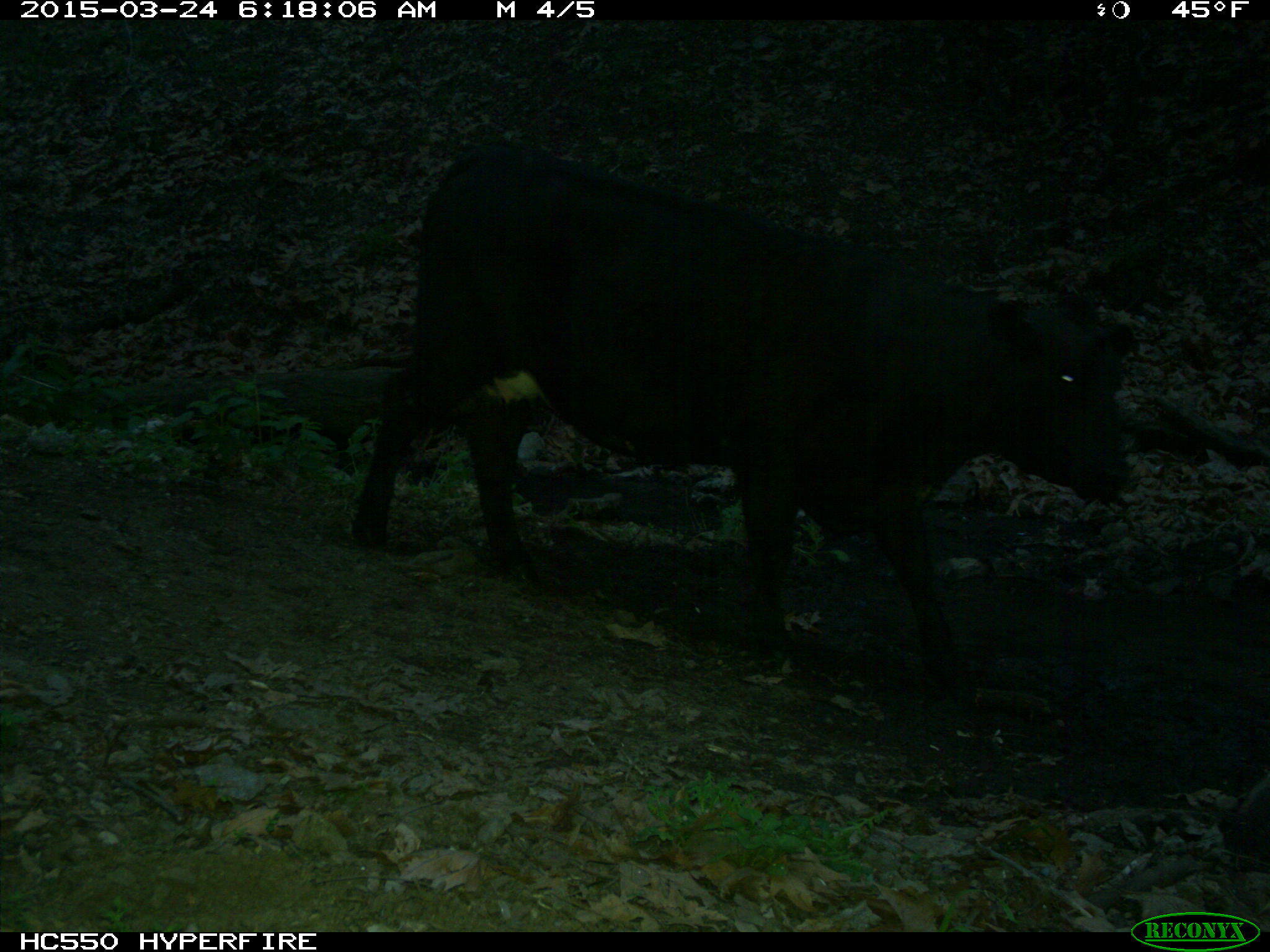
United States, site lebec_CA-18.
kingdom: Animalia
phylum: Chordata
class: Mammalia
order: Artiodactyla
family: Bovidae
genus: Bos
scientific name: Bos taurus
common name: domestic cow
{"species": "Bos taurus (domestic cow)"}